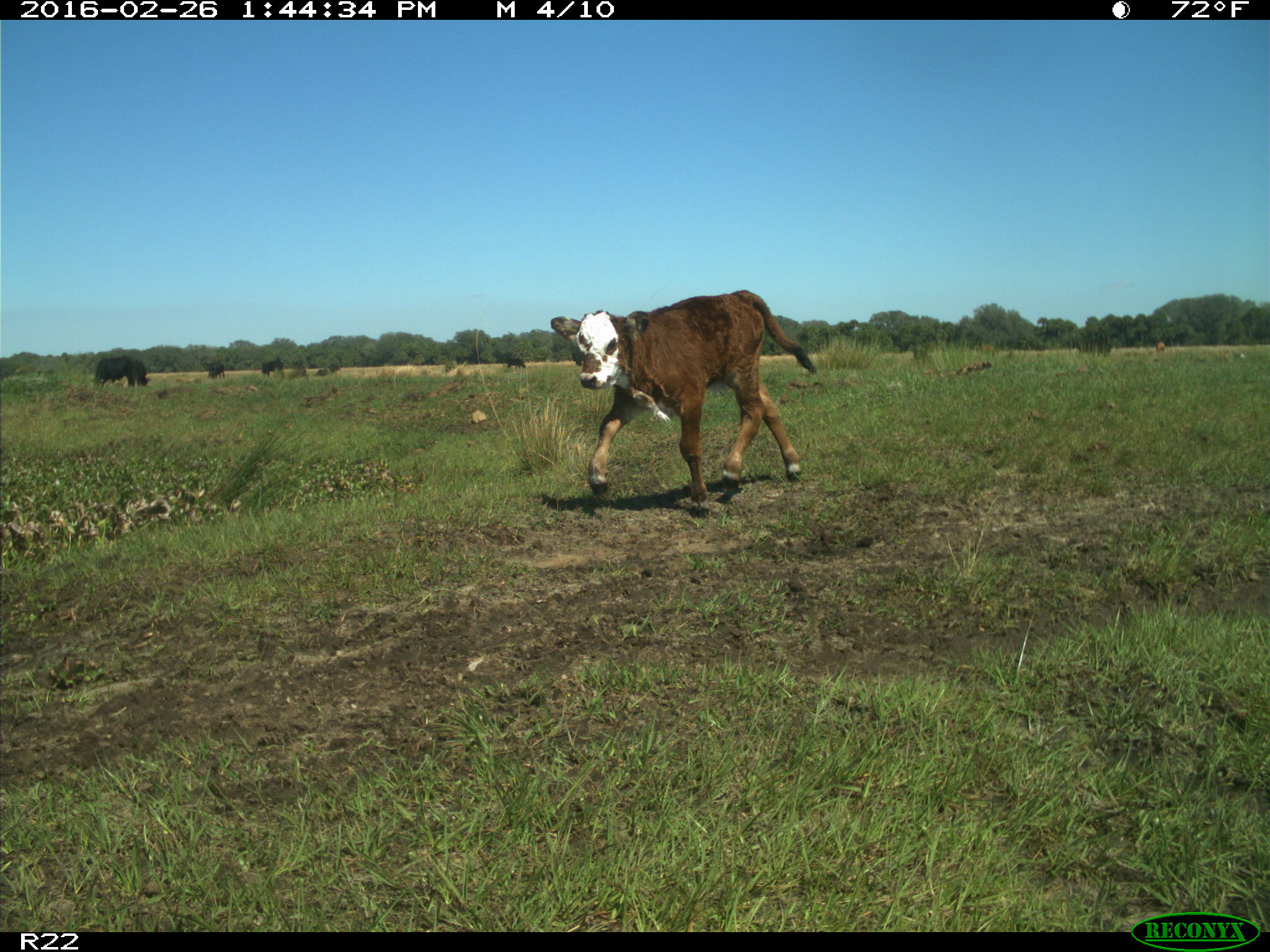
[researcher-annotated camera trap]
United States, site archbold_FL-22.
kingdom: Animalia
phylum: Chordata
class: Mammalia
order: Artiodactyla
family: Bovidae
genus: Bos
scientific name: Bos taurus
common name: domestic cow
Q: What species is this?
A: Bos taurus (domestic cow).